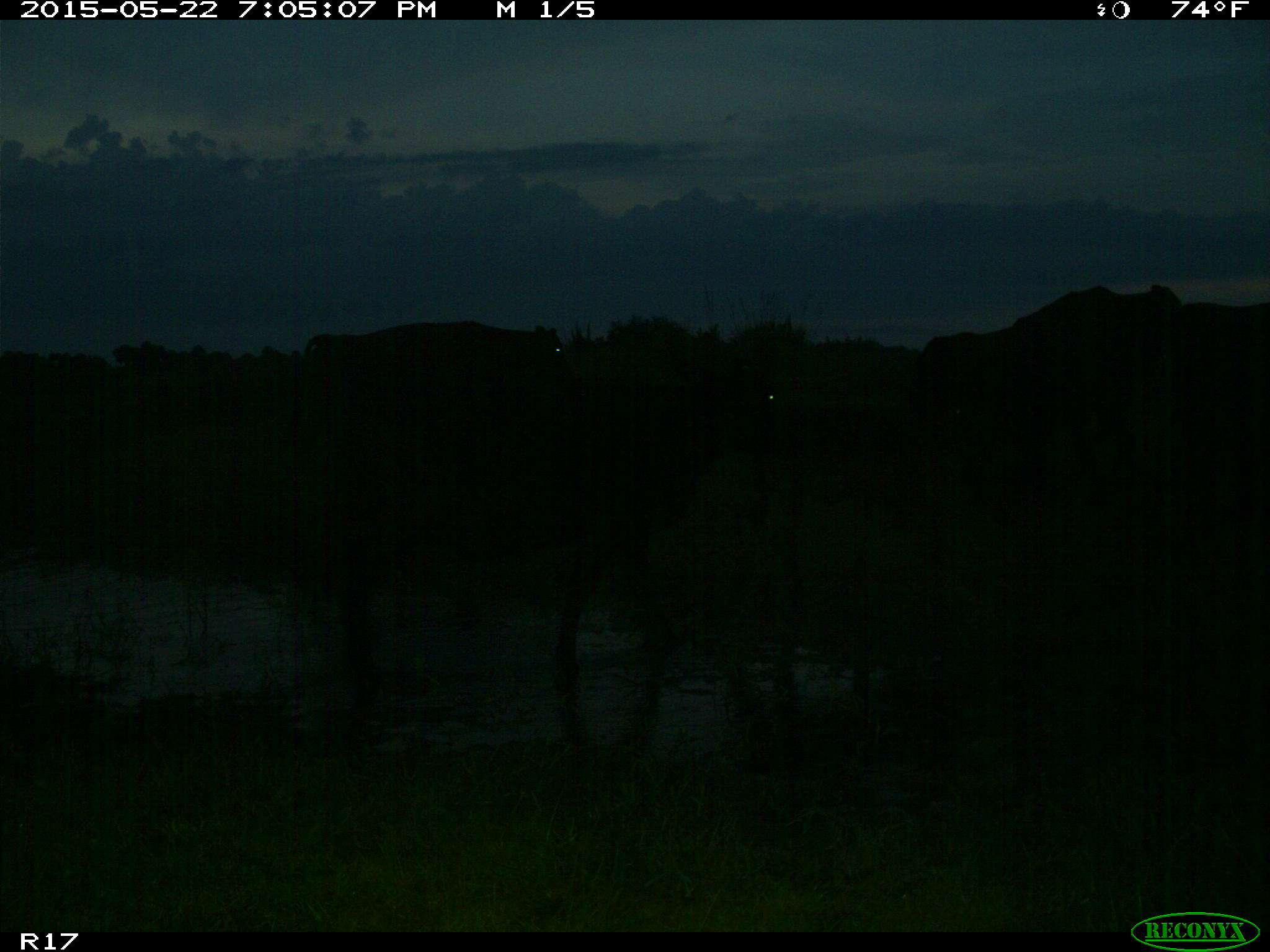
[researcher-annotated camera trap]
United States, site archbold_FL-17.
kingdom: Animalia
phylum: Chordata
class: Mammalia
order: Artiodactyla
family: Bovidae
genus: Bos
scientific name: Bos taurus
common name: domestic cow